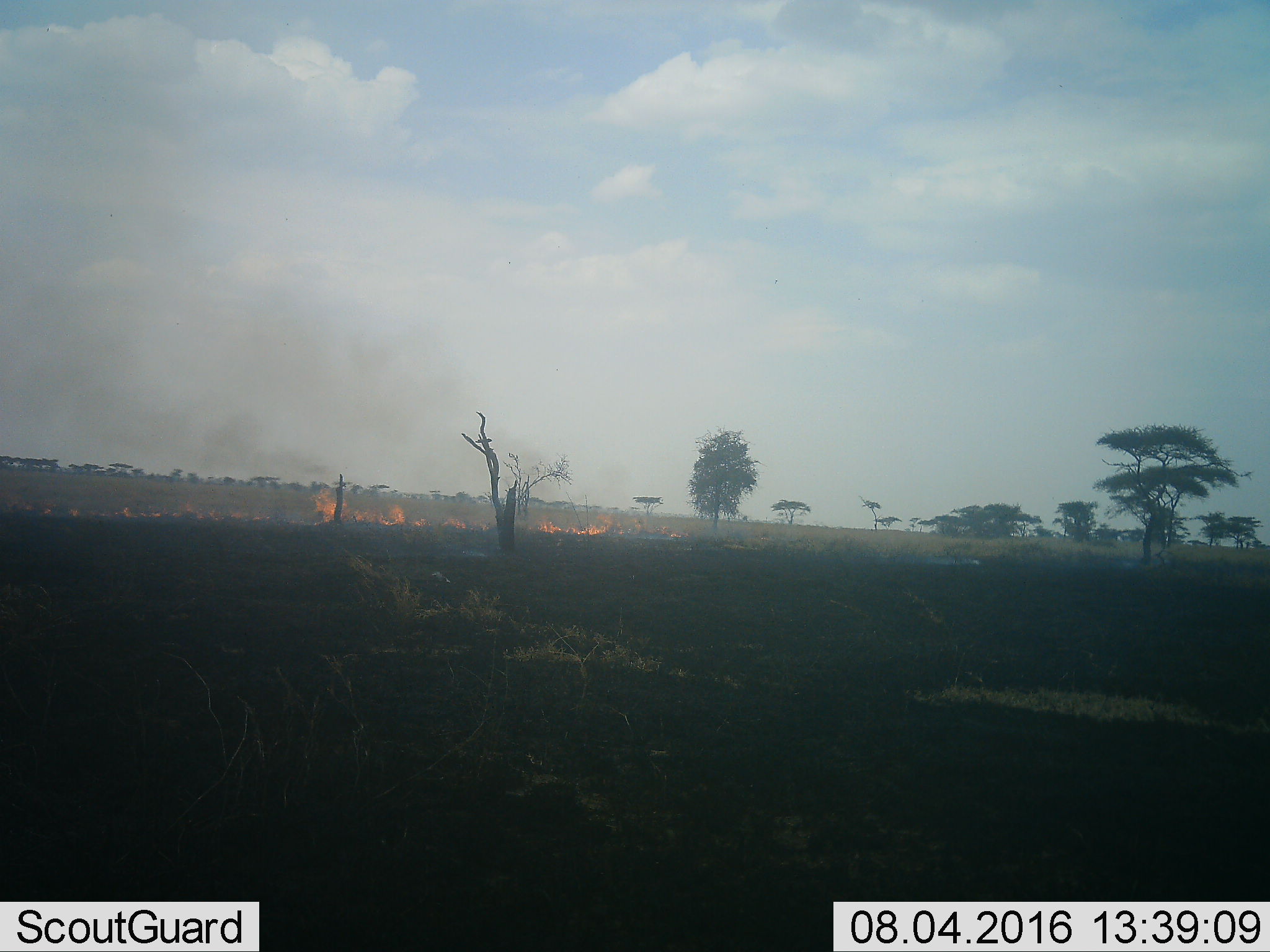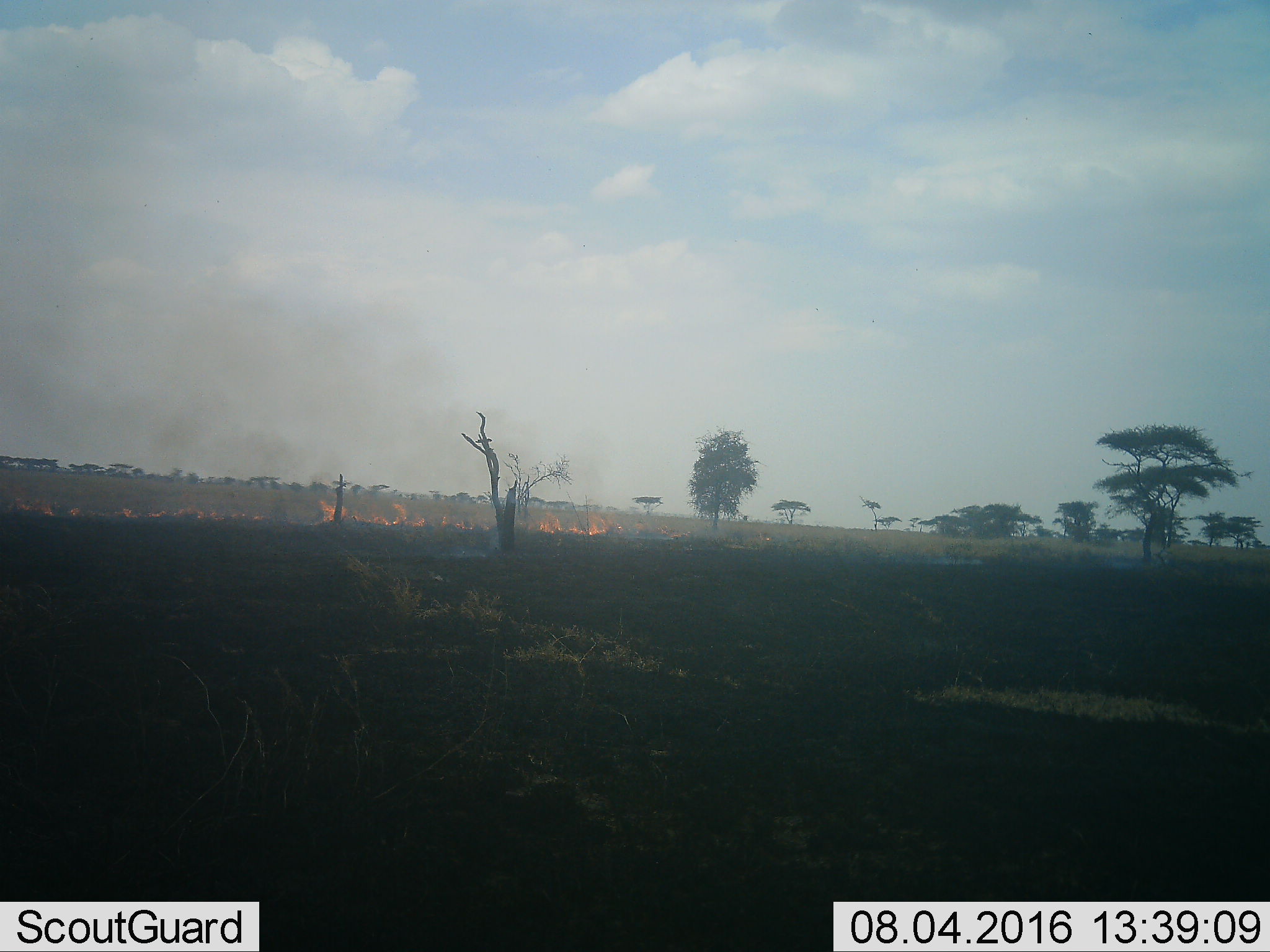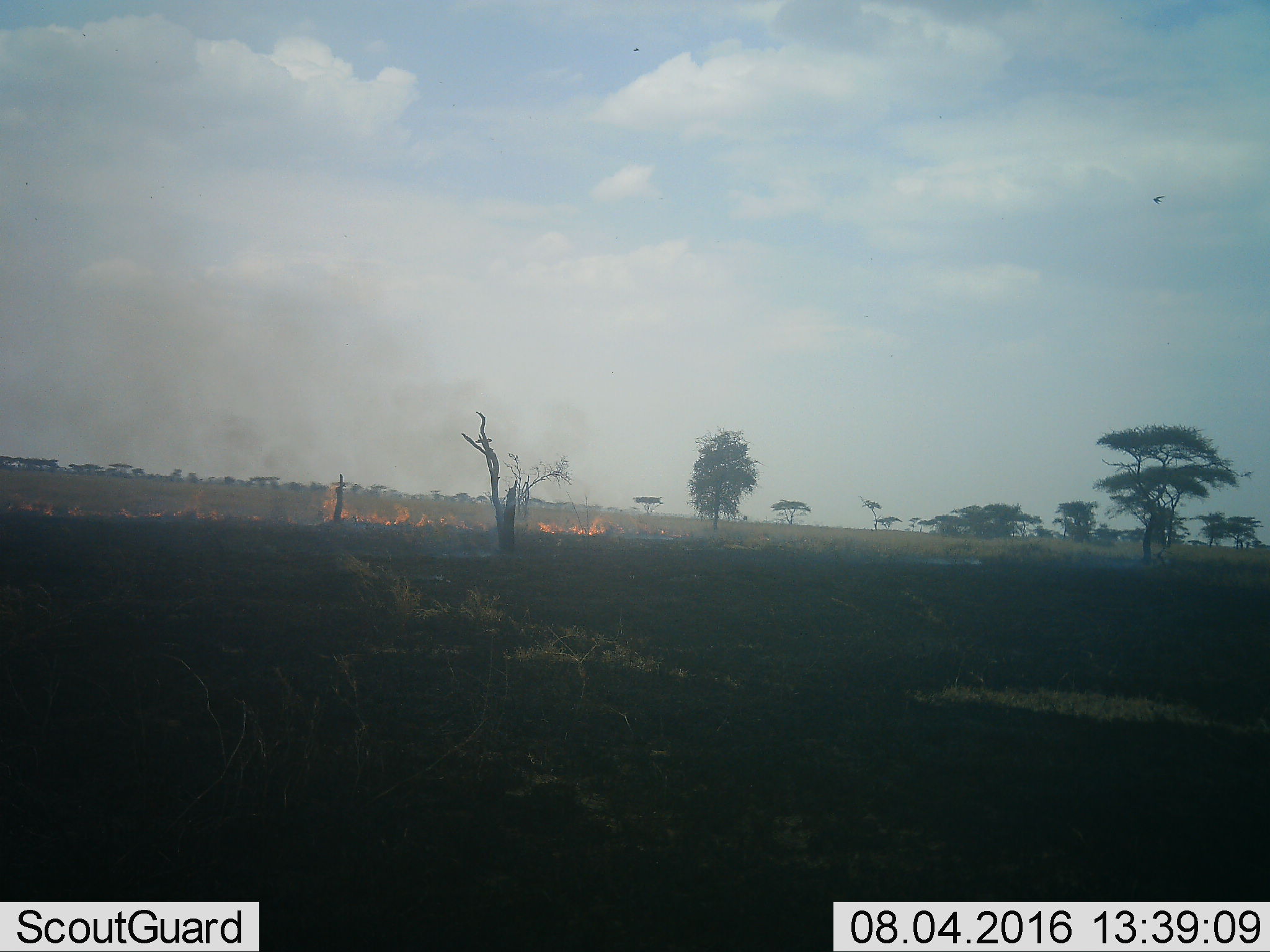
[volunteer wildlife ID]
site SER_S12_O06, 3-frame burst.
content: unidentified animal